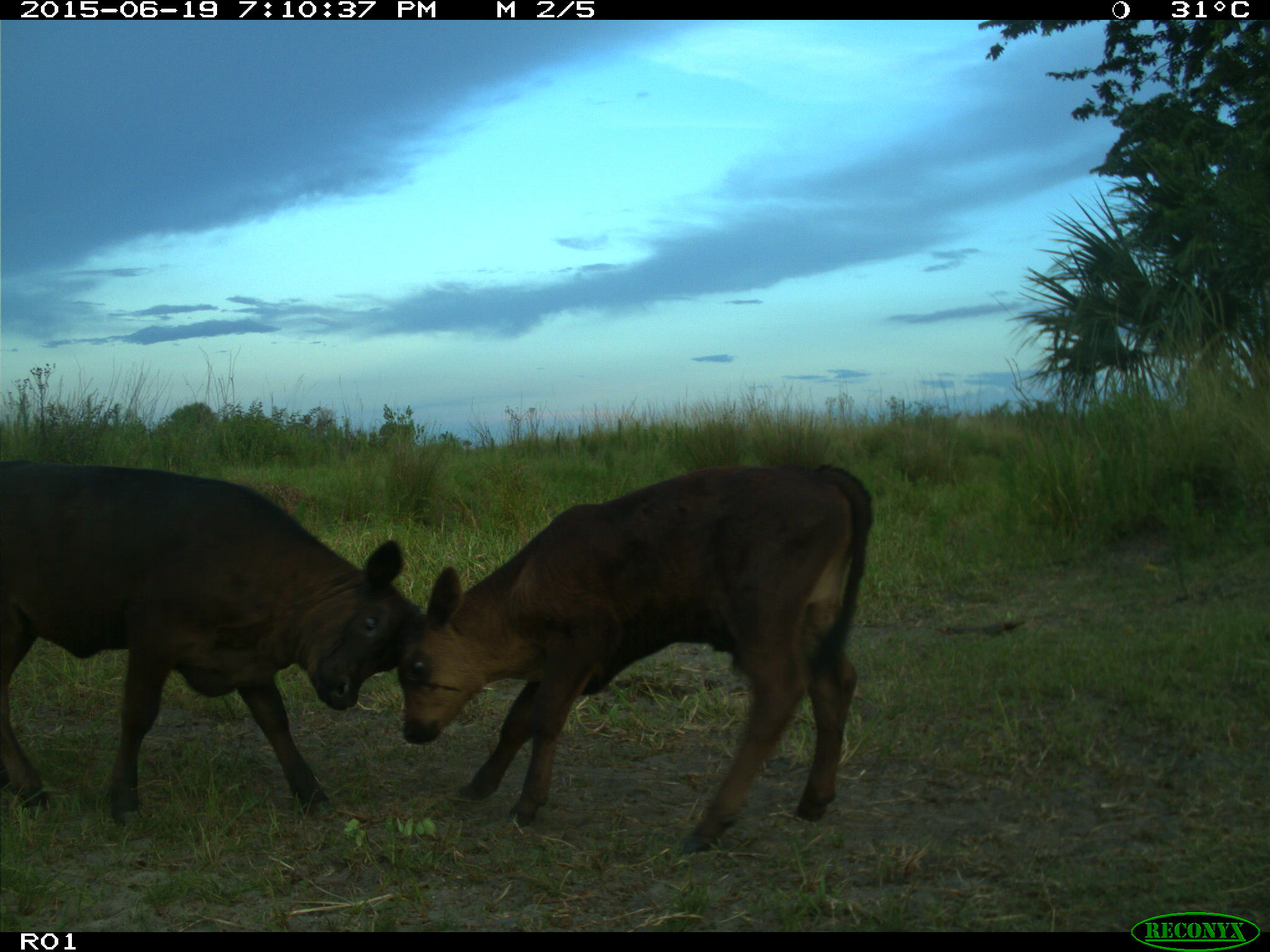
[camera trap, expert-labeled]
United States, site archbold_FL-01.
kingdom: Animalia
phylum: Chordata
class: Mammalia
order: Artiodactyla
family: Bovidae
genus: Bos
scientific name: Bos taurus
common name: domestic cow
Bos taurus (domestic cow).